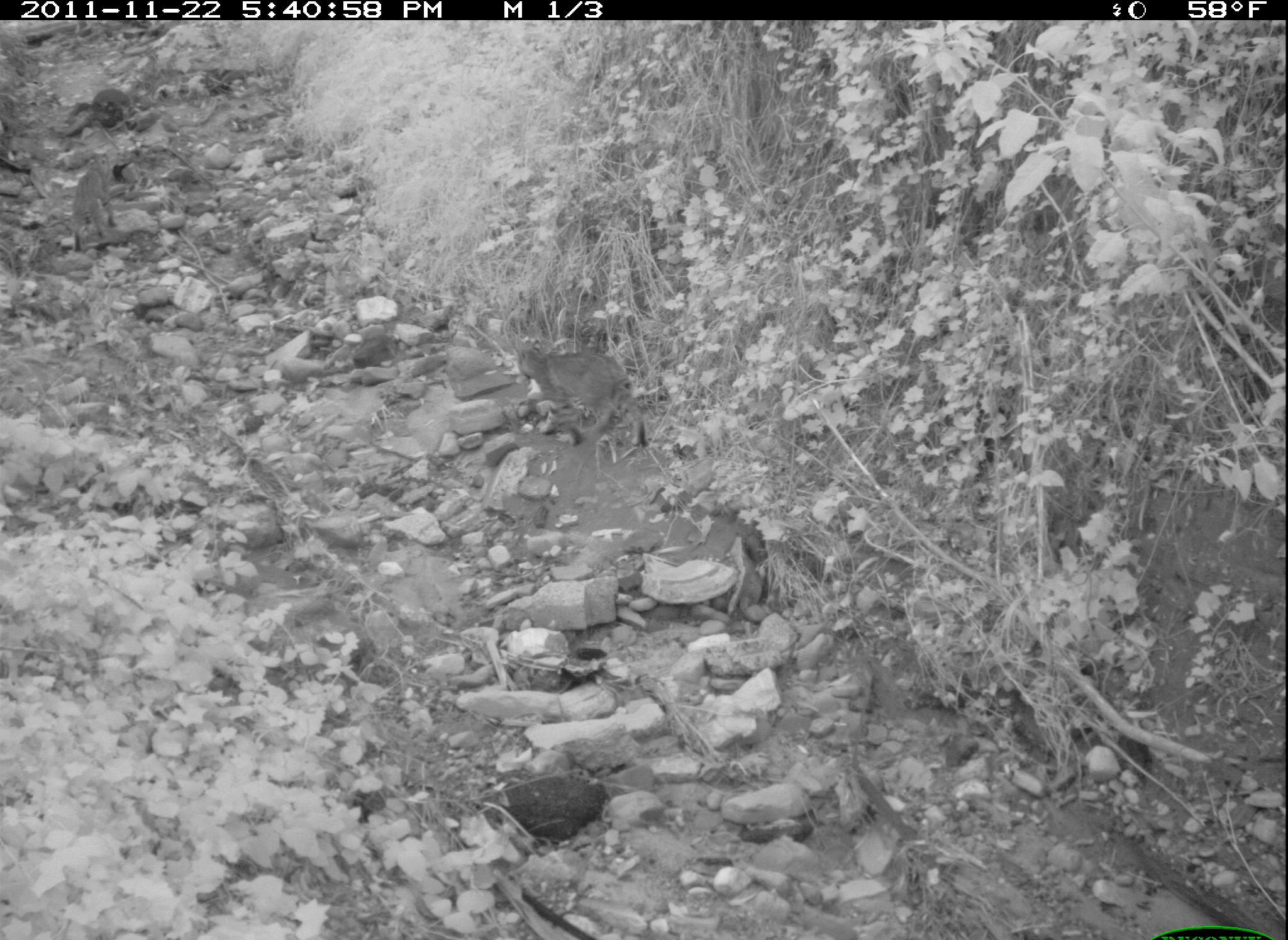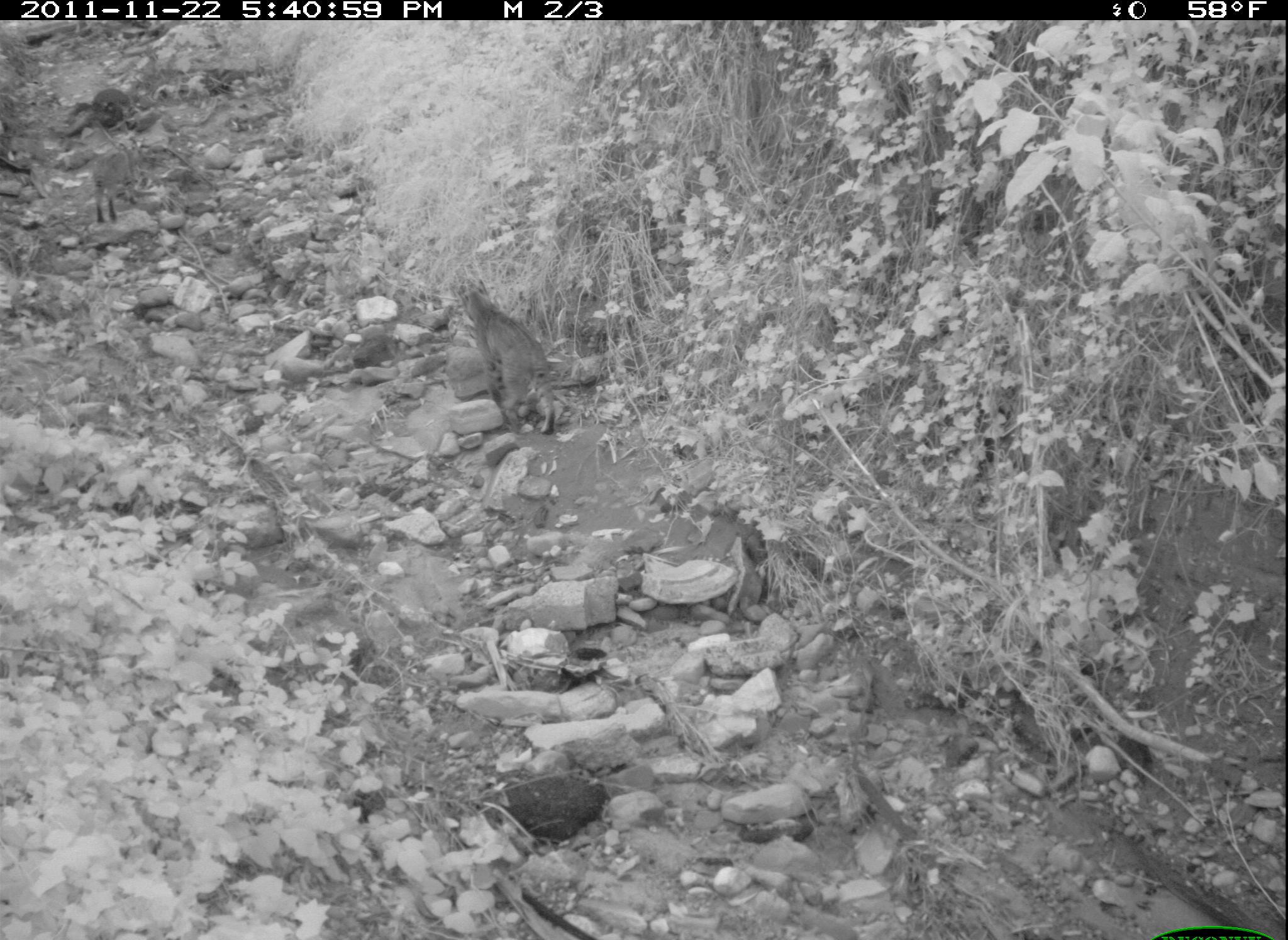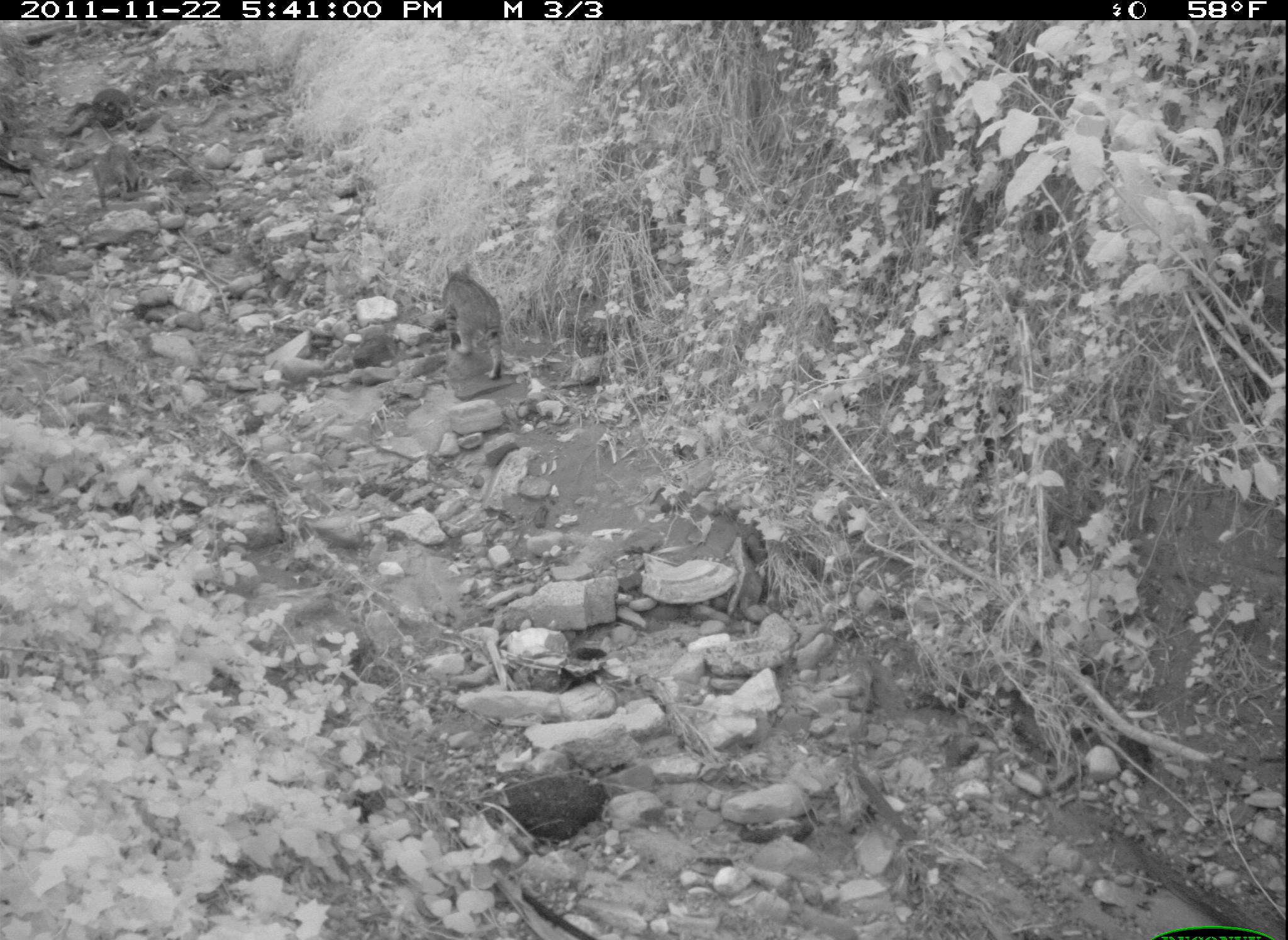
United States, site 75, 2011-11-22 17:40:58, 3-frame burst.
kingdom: Animalia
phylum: Chordata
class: Mammalia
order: Carnivora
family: Felidae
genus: Lynx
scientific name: Lynx rufus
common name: bobcat